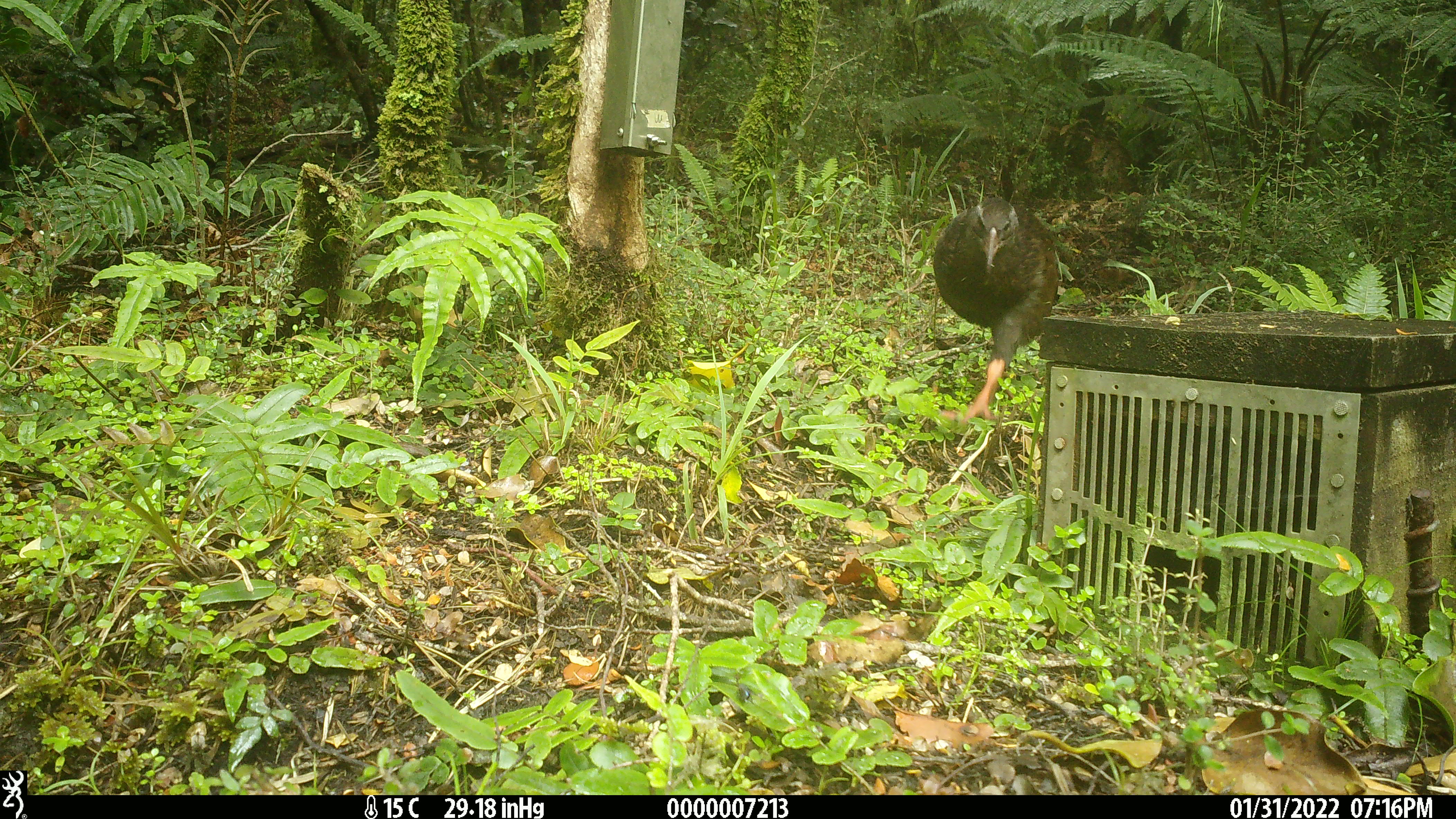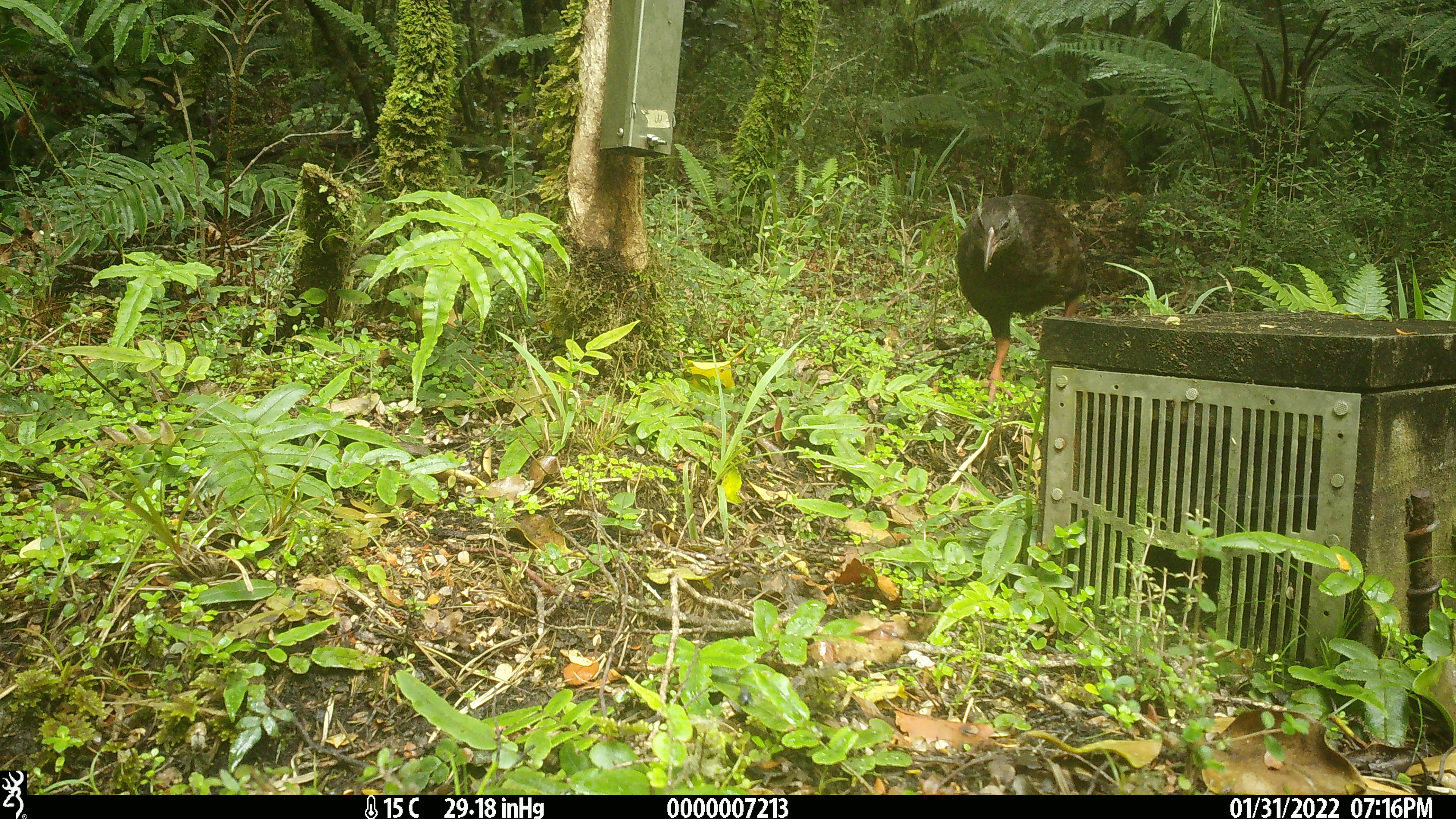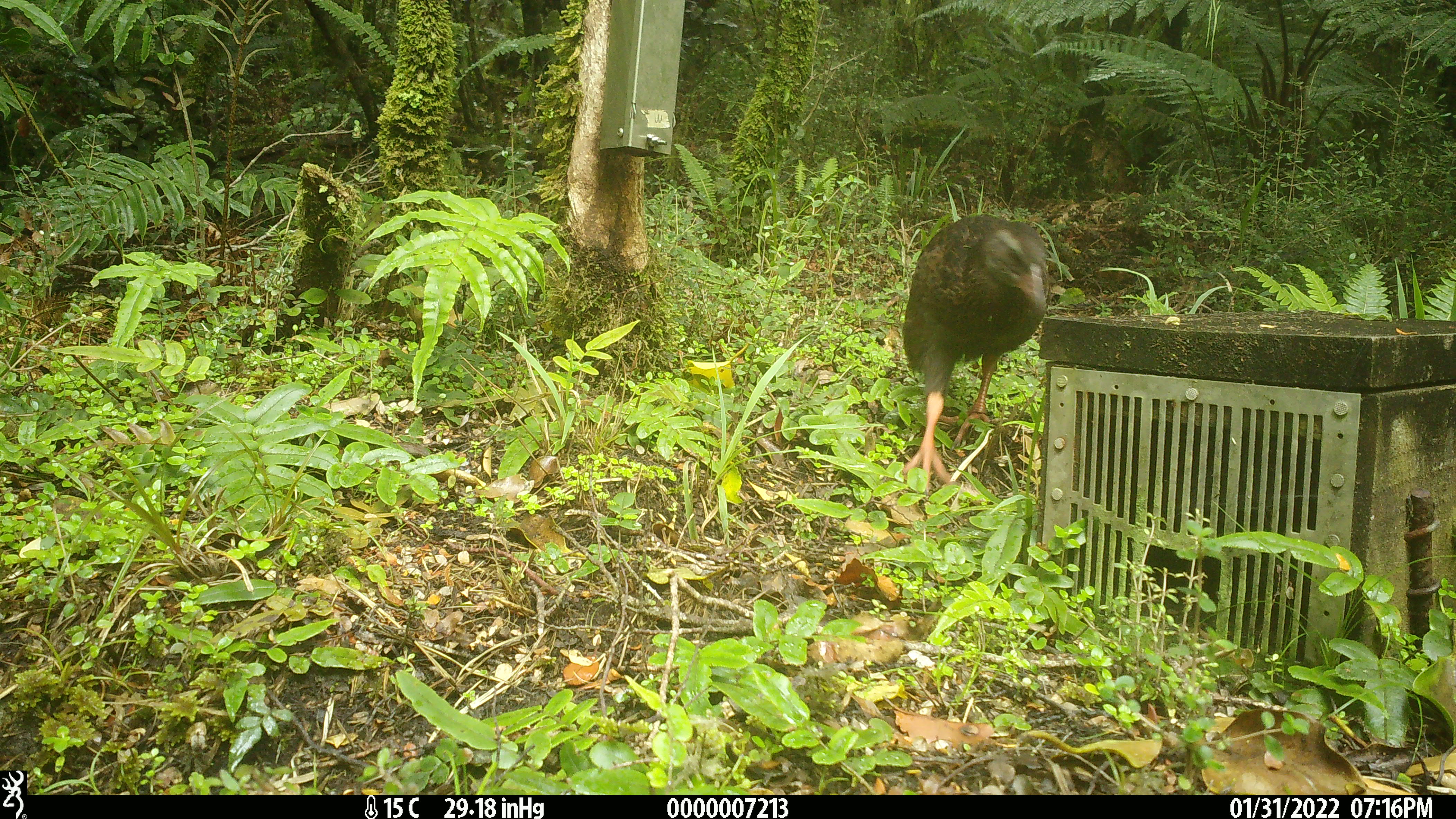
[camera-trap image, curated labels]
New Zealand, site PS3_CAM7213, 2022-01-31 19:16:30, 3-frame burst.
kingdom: Animalia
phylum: Chordata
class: Aves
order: Gruiformes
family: Rallidae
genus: Gallirallus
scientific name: Gallirallus australis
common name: weka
Weka (Gallirallus australis).